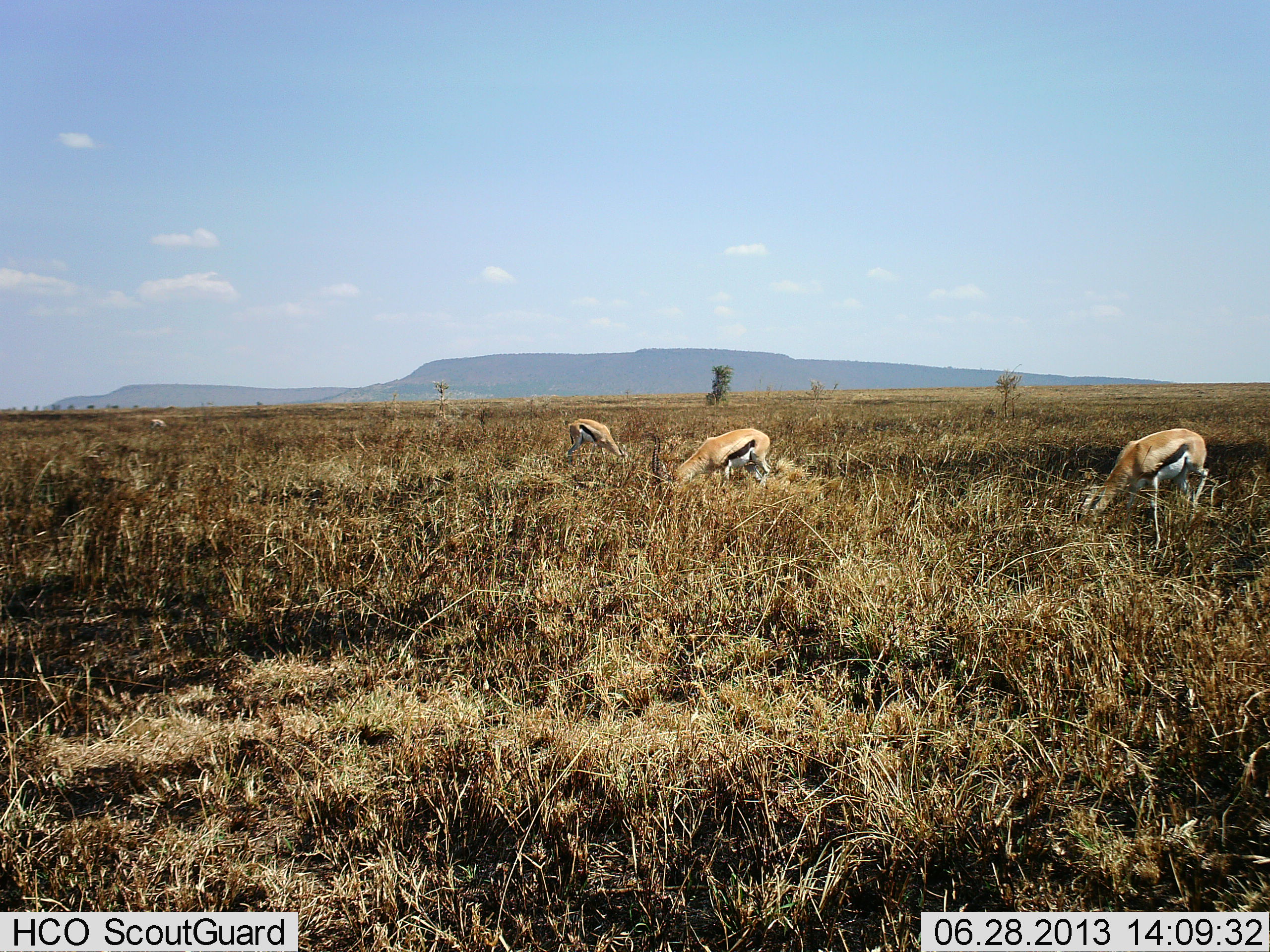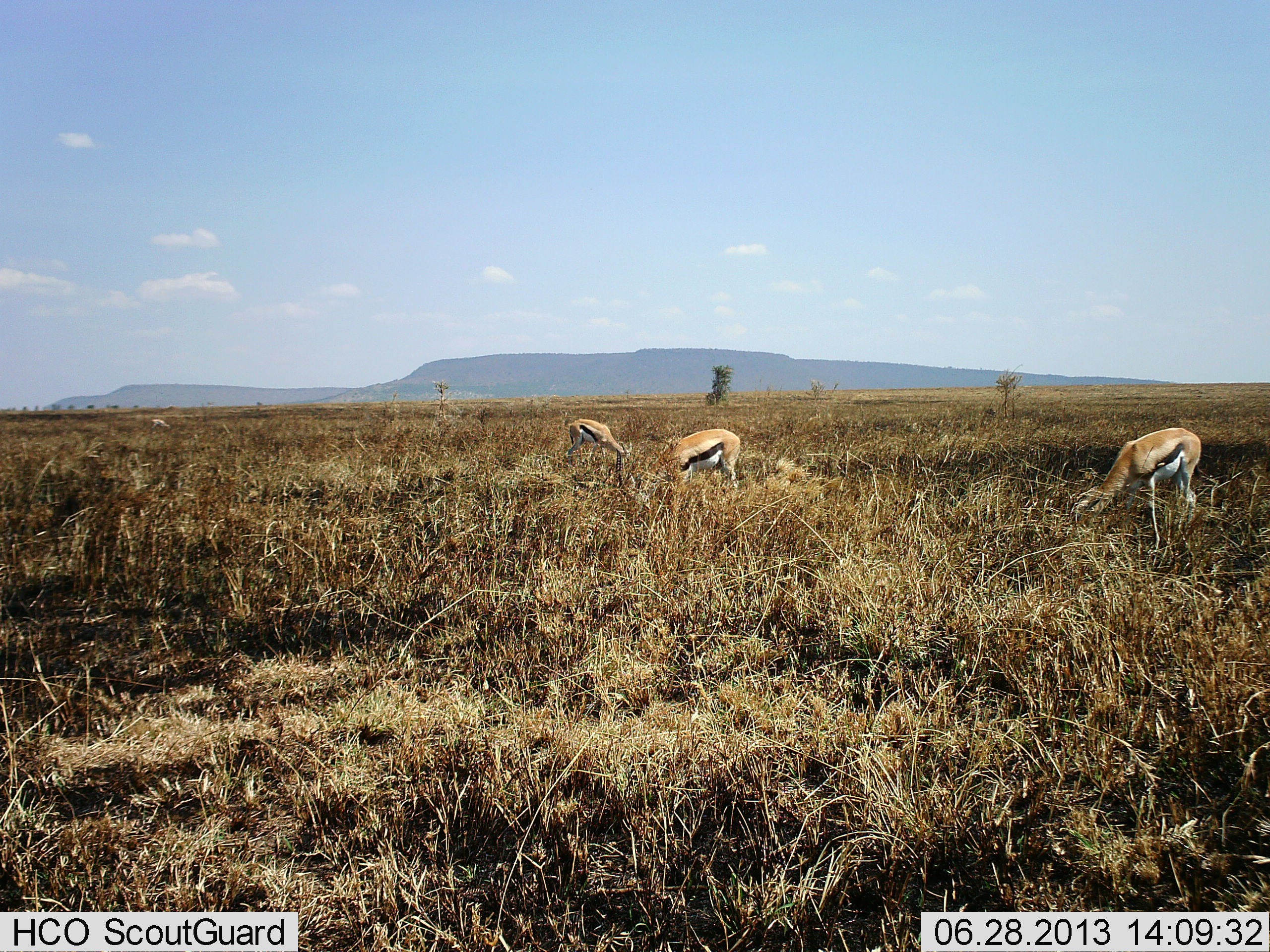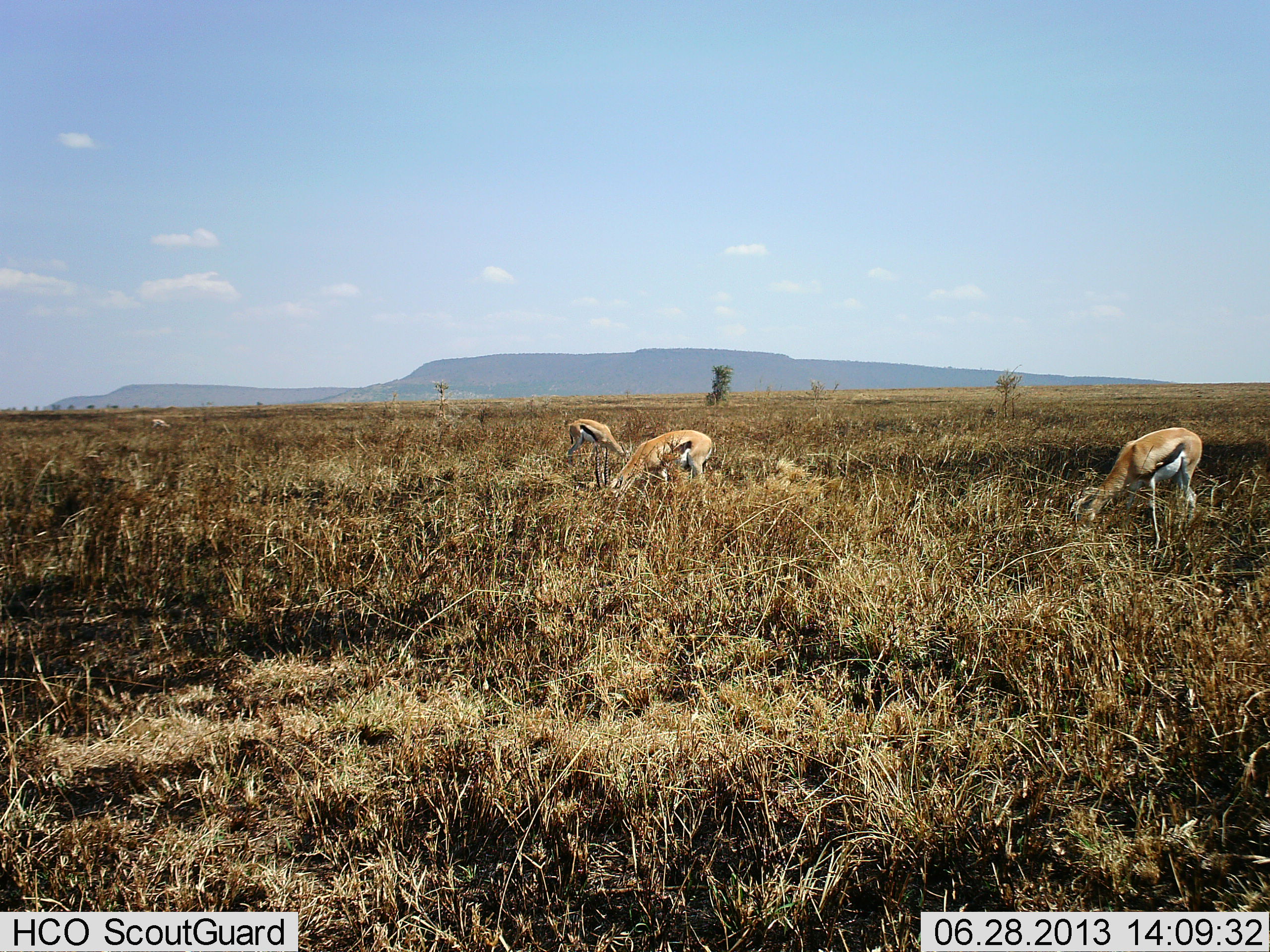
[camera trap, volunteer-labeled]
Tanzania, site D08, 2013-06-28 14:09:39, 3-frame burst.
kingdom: Animalia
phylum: Chordata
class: Mammalia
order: Artiodactyla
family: Bovidae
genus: Eudorcas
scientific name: Eudorcas thomsonii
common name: thomson's gazelle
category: gazellethomsons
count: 3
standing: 30%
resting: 0%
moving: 25%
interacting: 0%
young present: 0%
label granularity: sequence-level